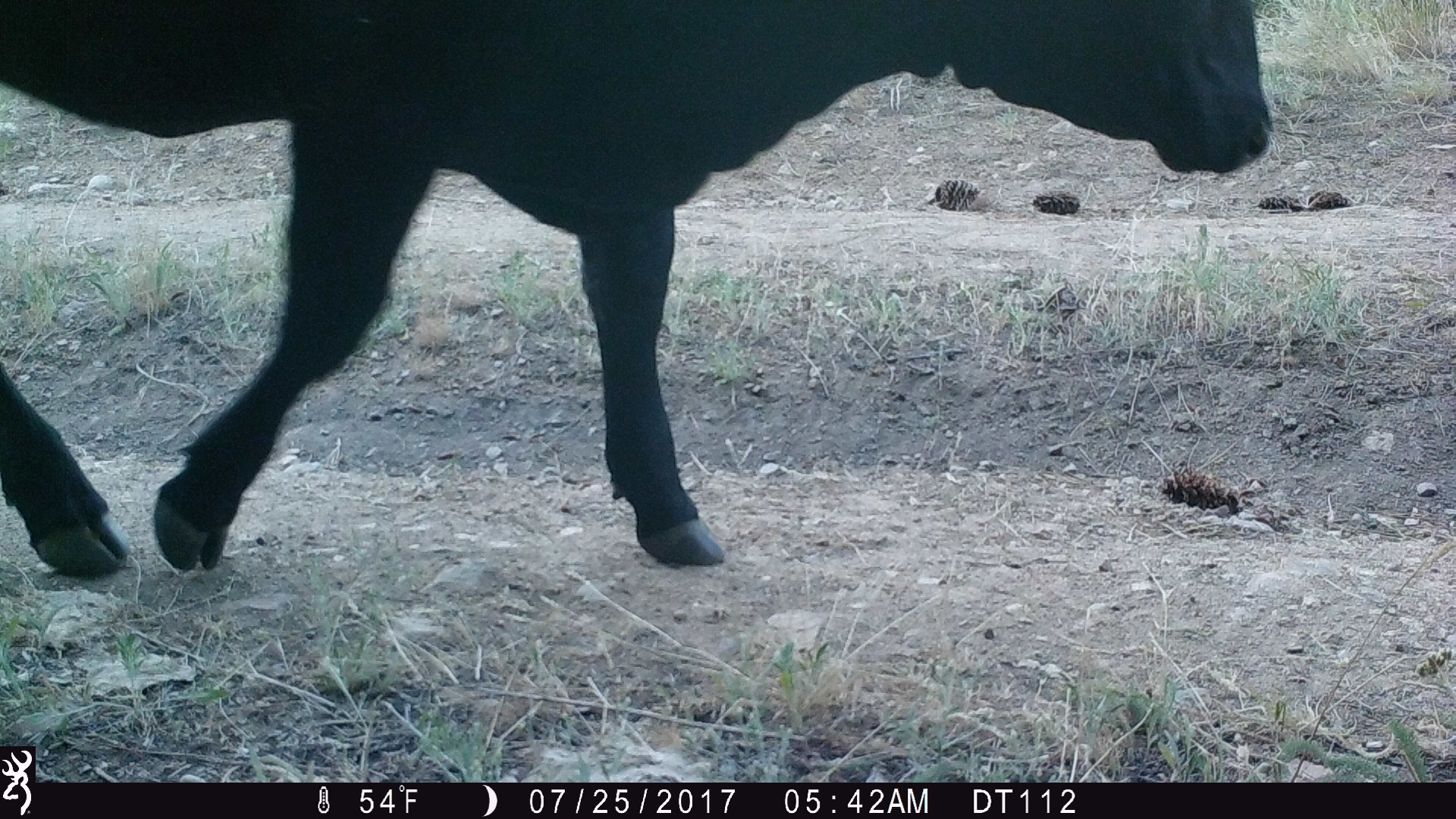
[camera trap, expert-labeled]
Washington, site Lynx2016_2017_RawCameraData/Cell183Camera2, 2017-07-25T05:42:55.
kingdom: Animalia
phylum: Chordata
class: Mammalia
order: Artiodactyla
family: Bovidae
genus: Bos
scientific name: Bos taurus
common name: domestic cattle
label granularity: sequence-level